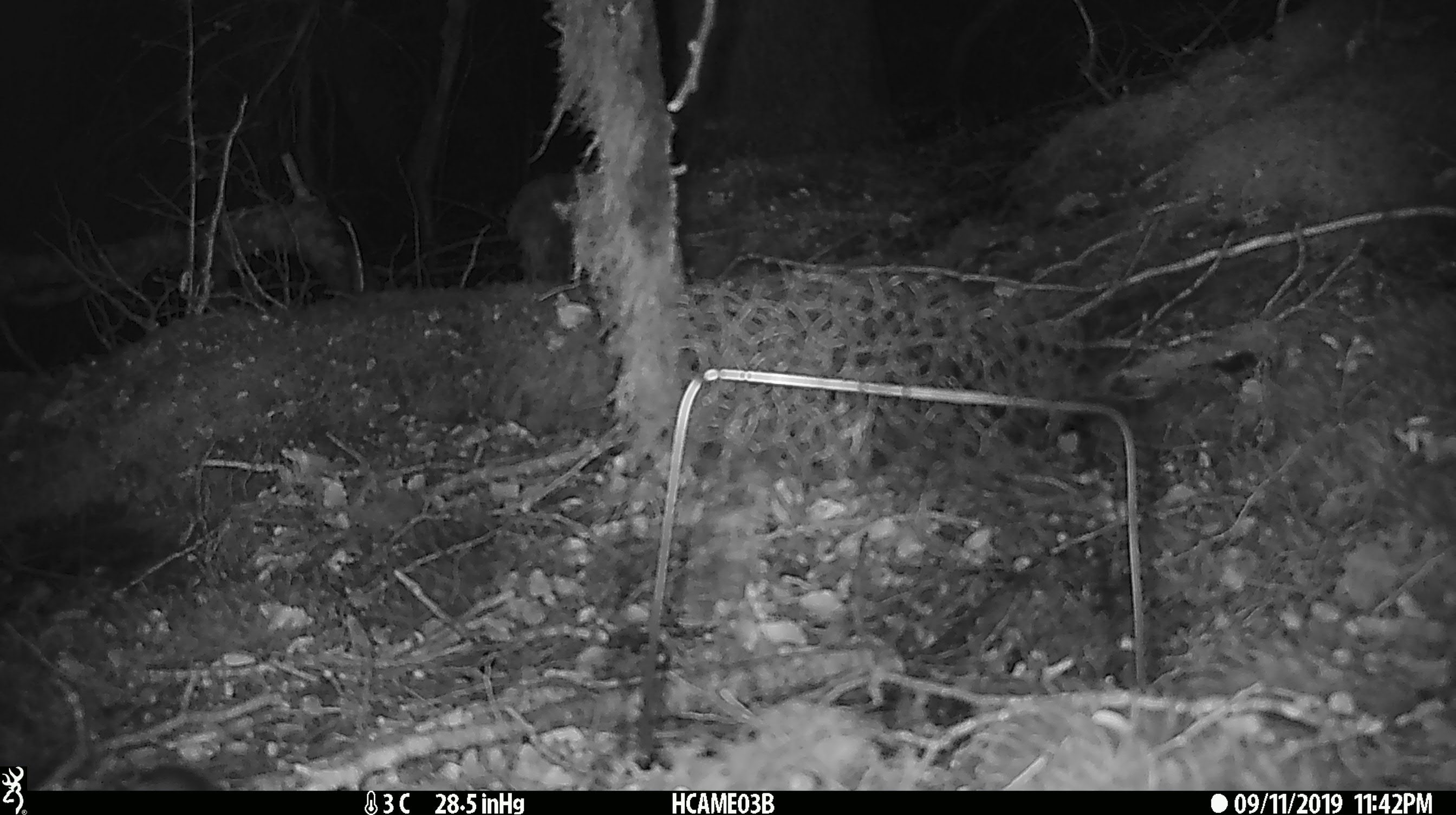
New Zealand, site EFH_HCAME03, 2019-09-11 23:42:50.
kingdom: Animalia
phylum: Chordata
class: Mammalia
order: Rodentia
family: Muridae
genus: Mus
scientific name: Mus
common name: mouse